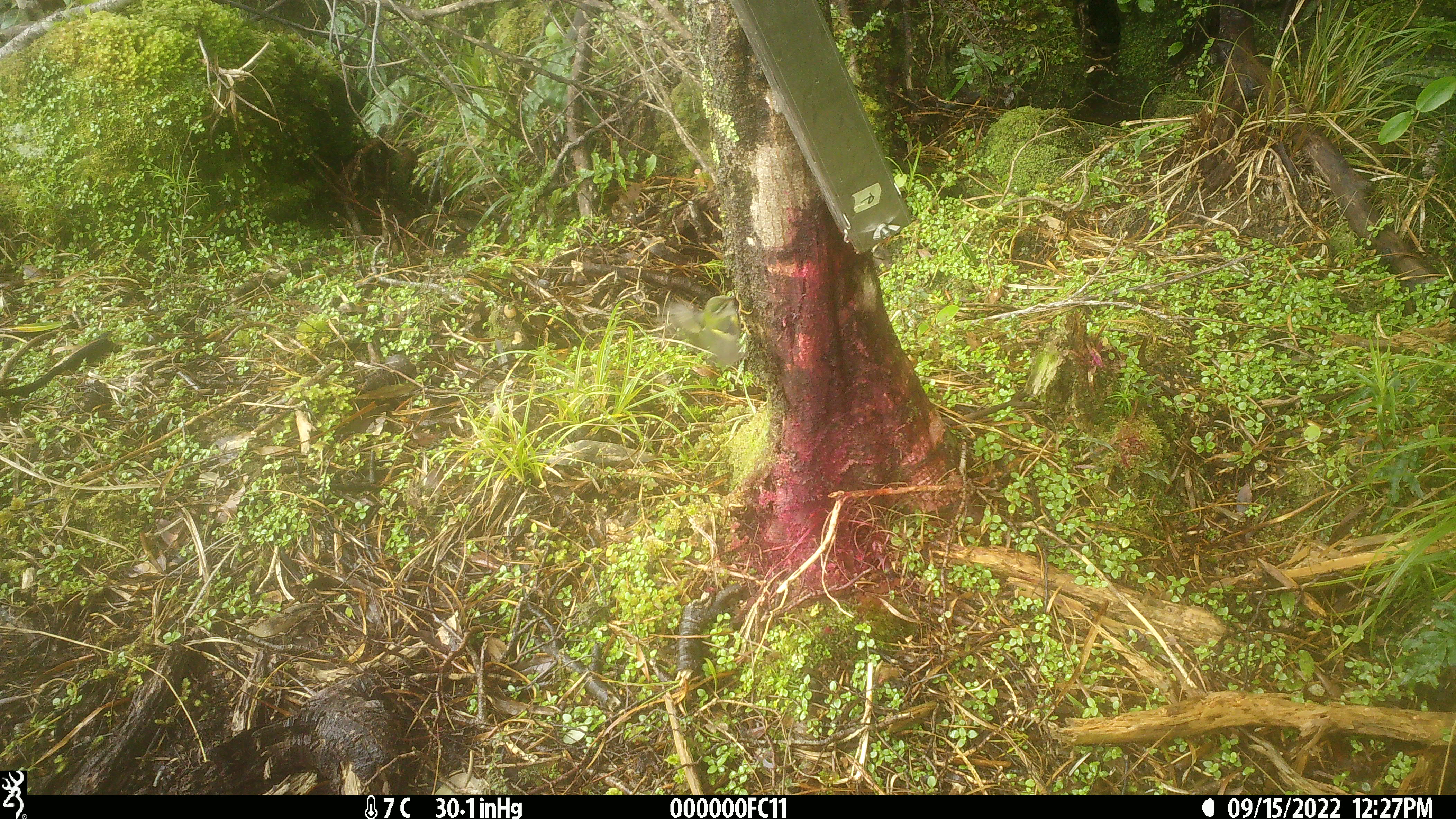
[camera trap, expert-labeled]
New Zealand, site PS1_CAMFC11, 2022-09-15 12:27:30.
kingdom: Animalia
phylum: Chordata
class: Aves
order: Passeriformes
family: Acanthisittidae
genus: Acanthisitta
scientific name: Acanthisitta chloris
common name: rifleman